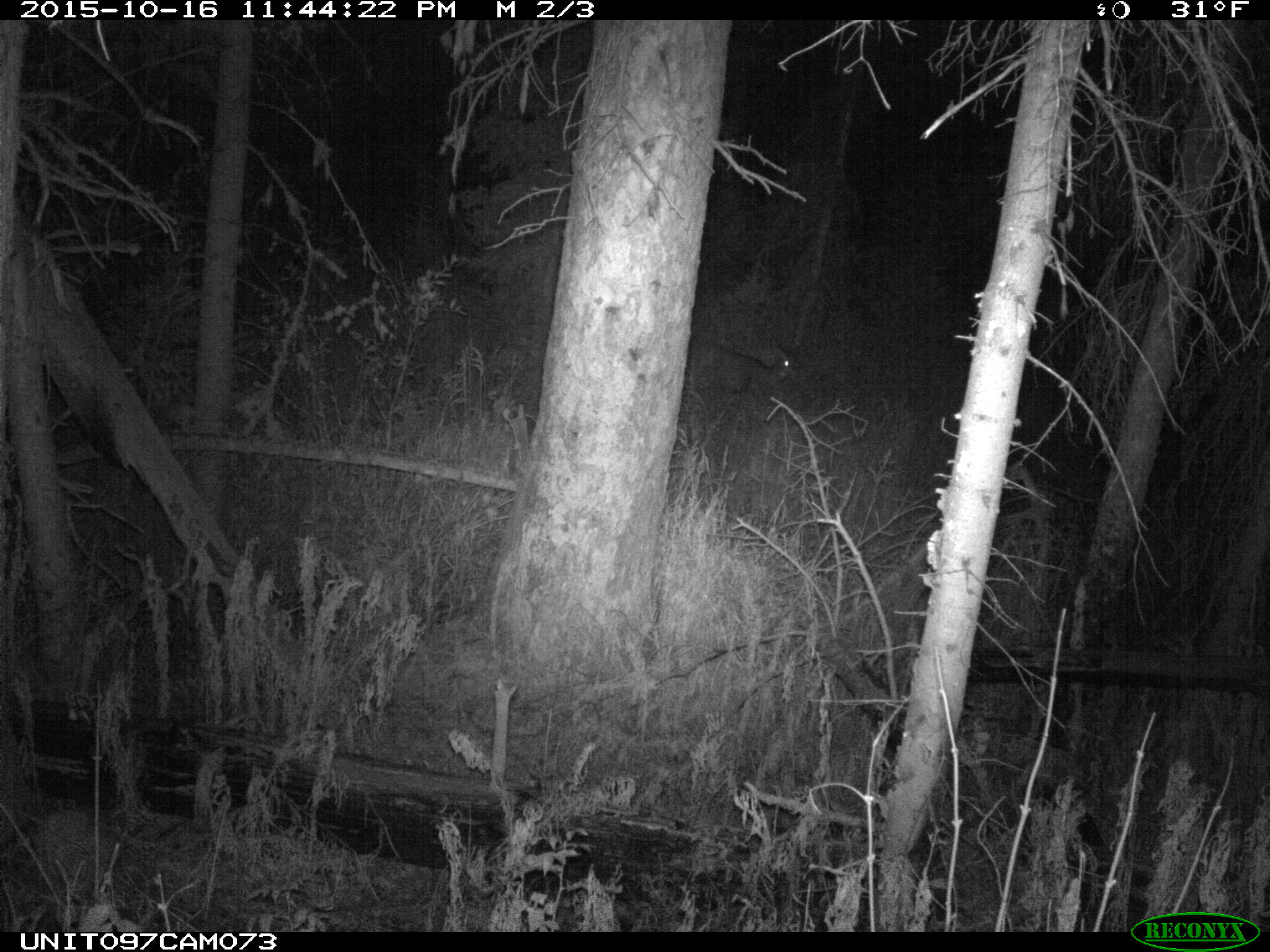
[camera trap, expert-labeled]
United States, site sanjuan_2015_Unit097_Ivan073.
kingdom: Animalia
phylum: Chordata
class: Mammalia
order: Artiodactyla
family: Cervidae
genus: Odocoileus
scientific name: Odocoileus hemionus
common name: mule deer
Odocoileus hemionus (mule deer).